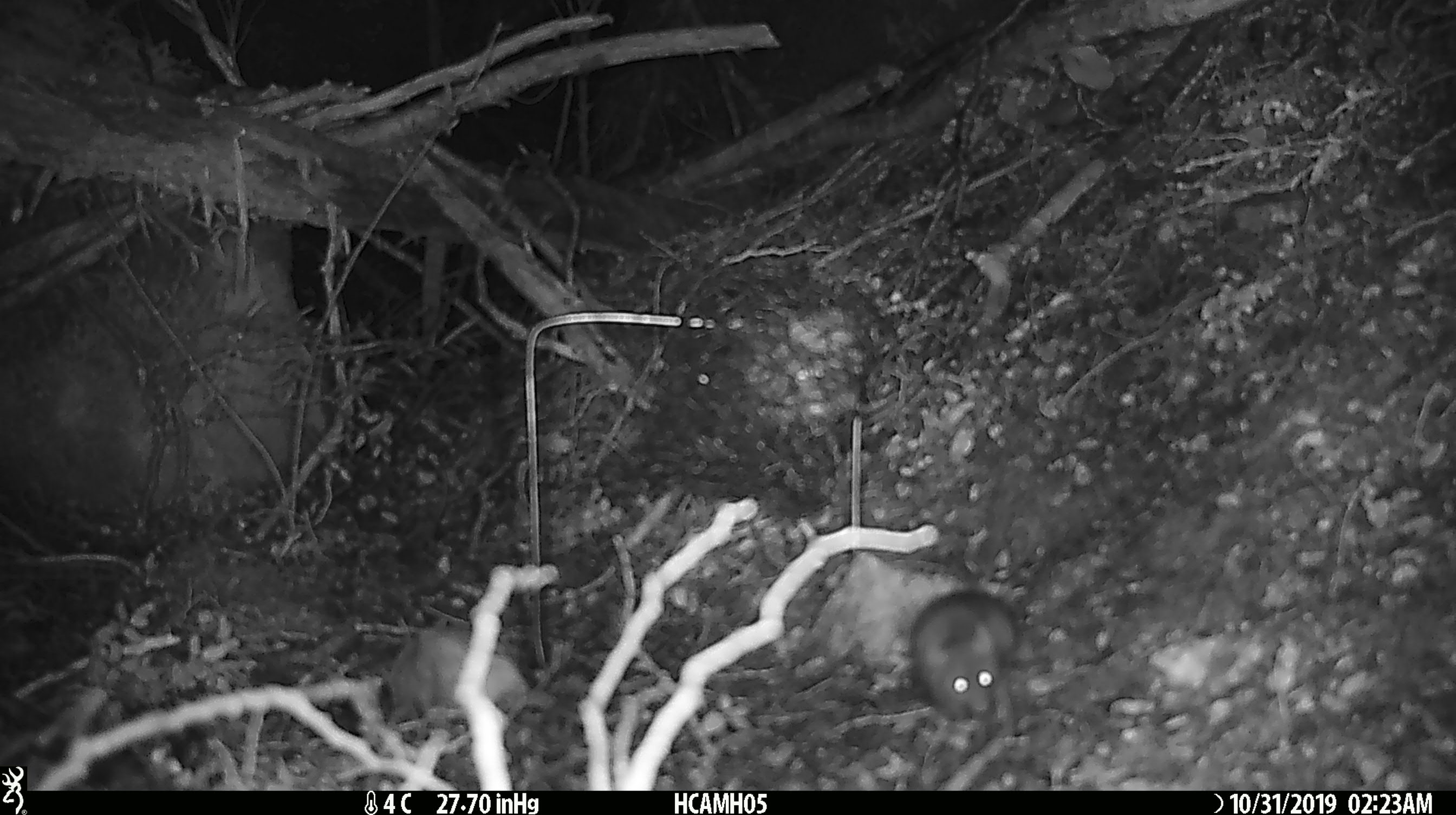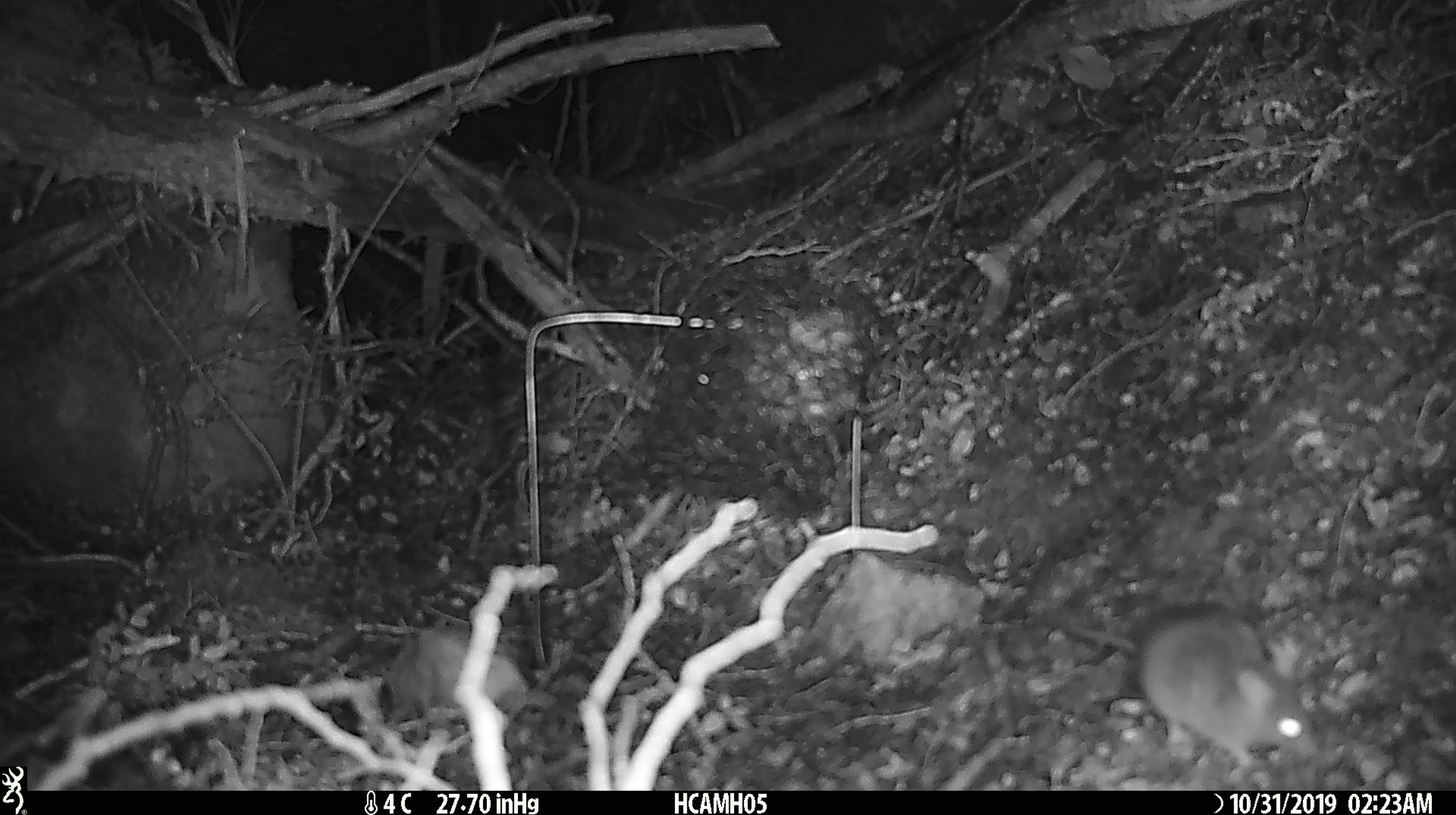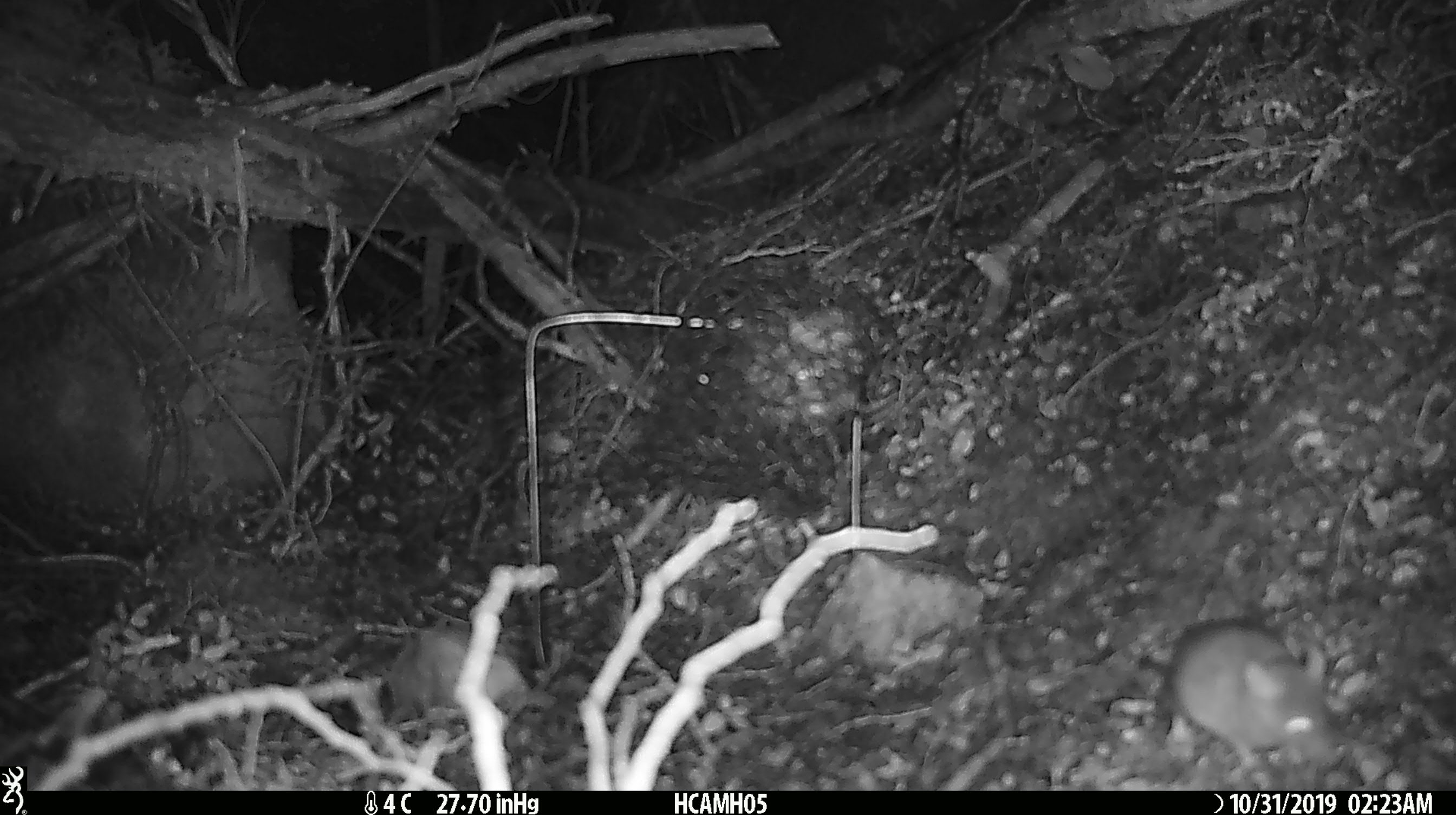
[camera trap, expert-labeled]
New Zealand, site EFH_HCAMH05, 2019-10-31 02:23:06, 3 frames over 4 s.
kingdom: Animalia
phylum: Chordata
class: Mammalia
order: Rodentia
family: Muridae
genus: Mus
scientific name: Mus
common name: mouse